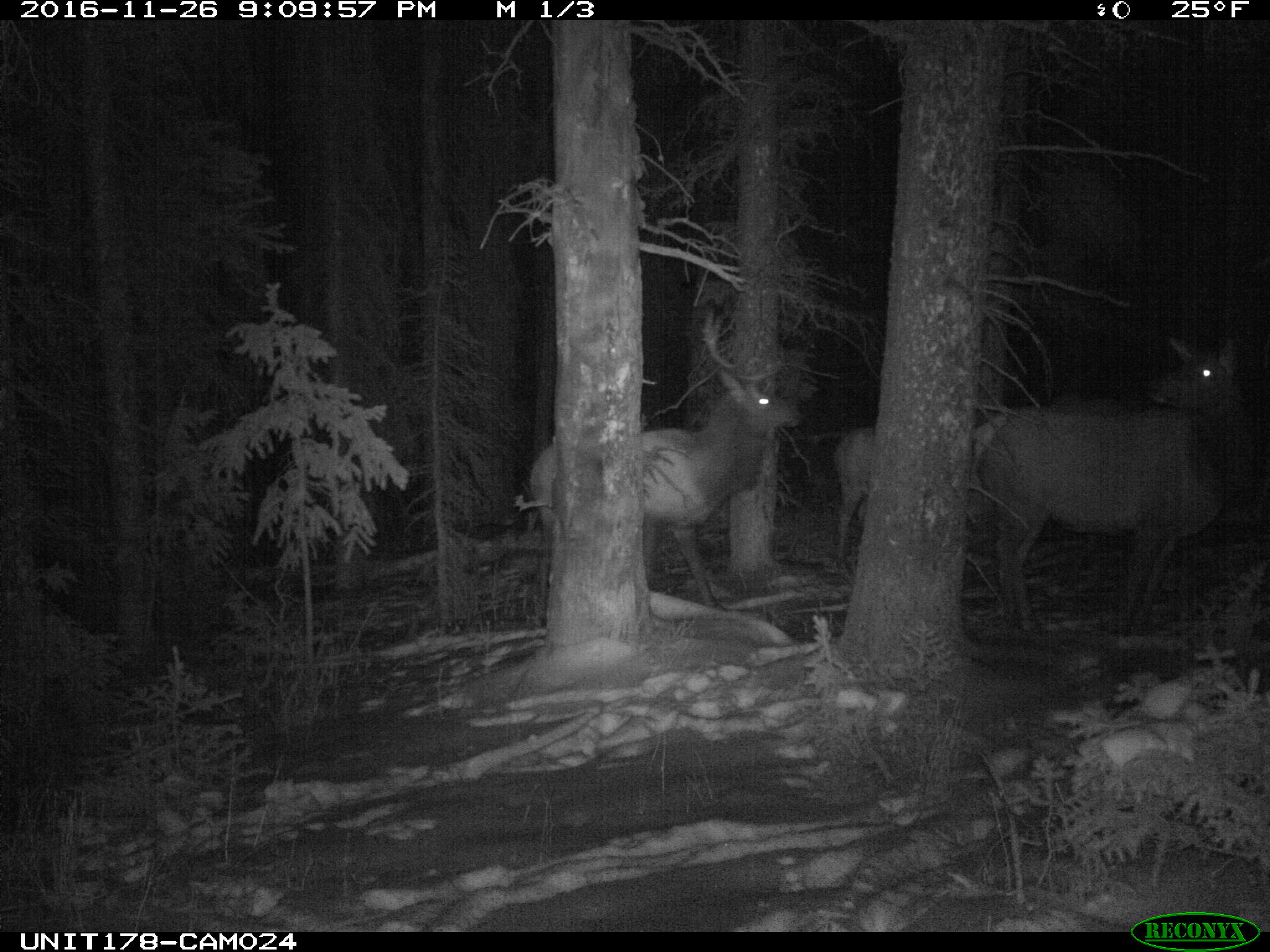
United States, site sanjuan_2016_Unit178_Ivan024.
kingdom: Animalia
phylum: Chordata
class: Mammalia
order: Artiodactyla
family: Cervidae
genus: Cervus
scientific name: Cervus elaphus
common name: red deer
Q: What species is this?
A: Cervus elaphus (red deer).